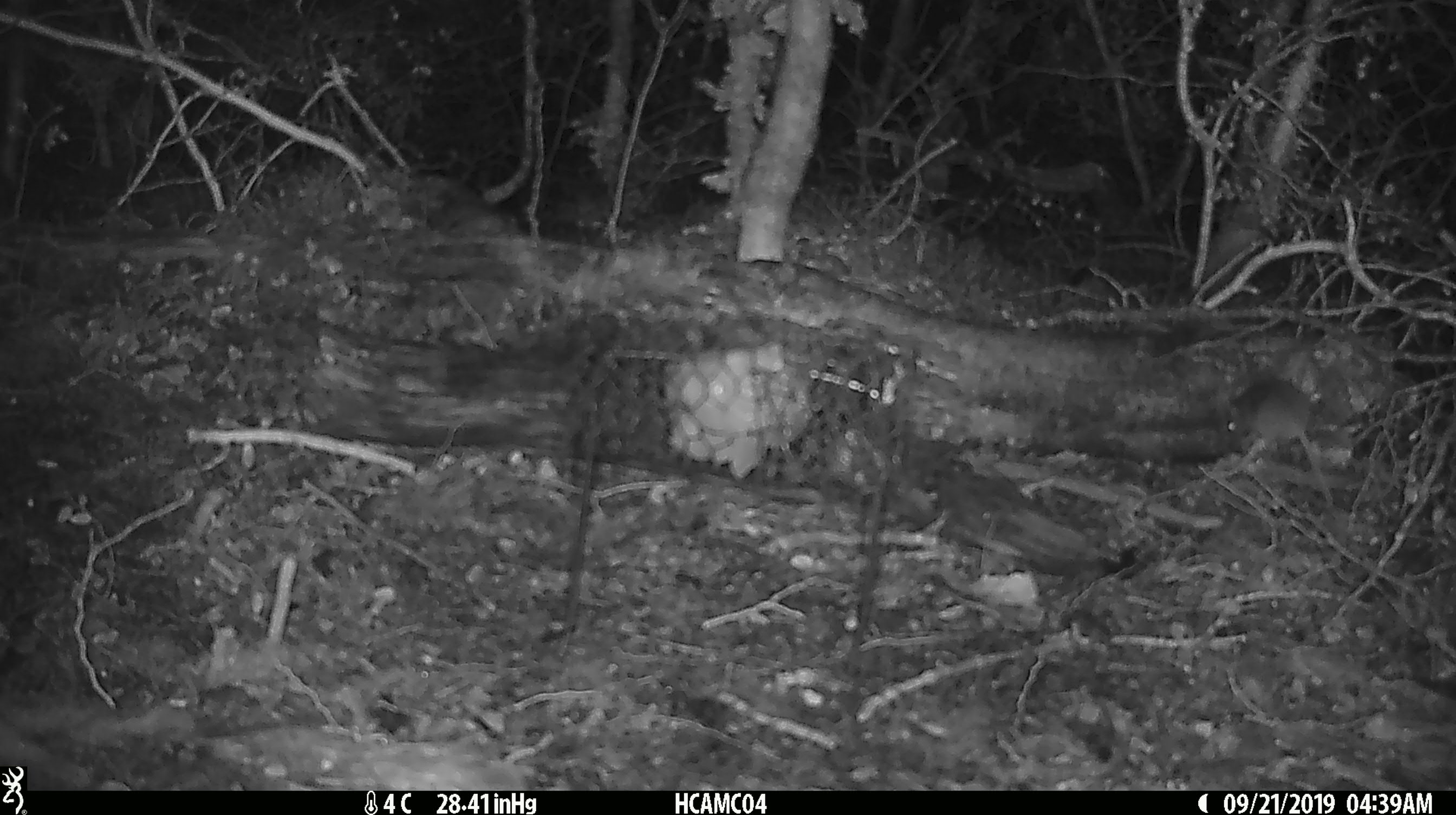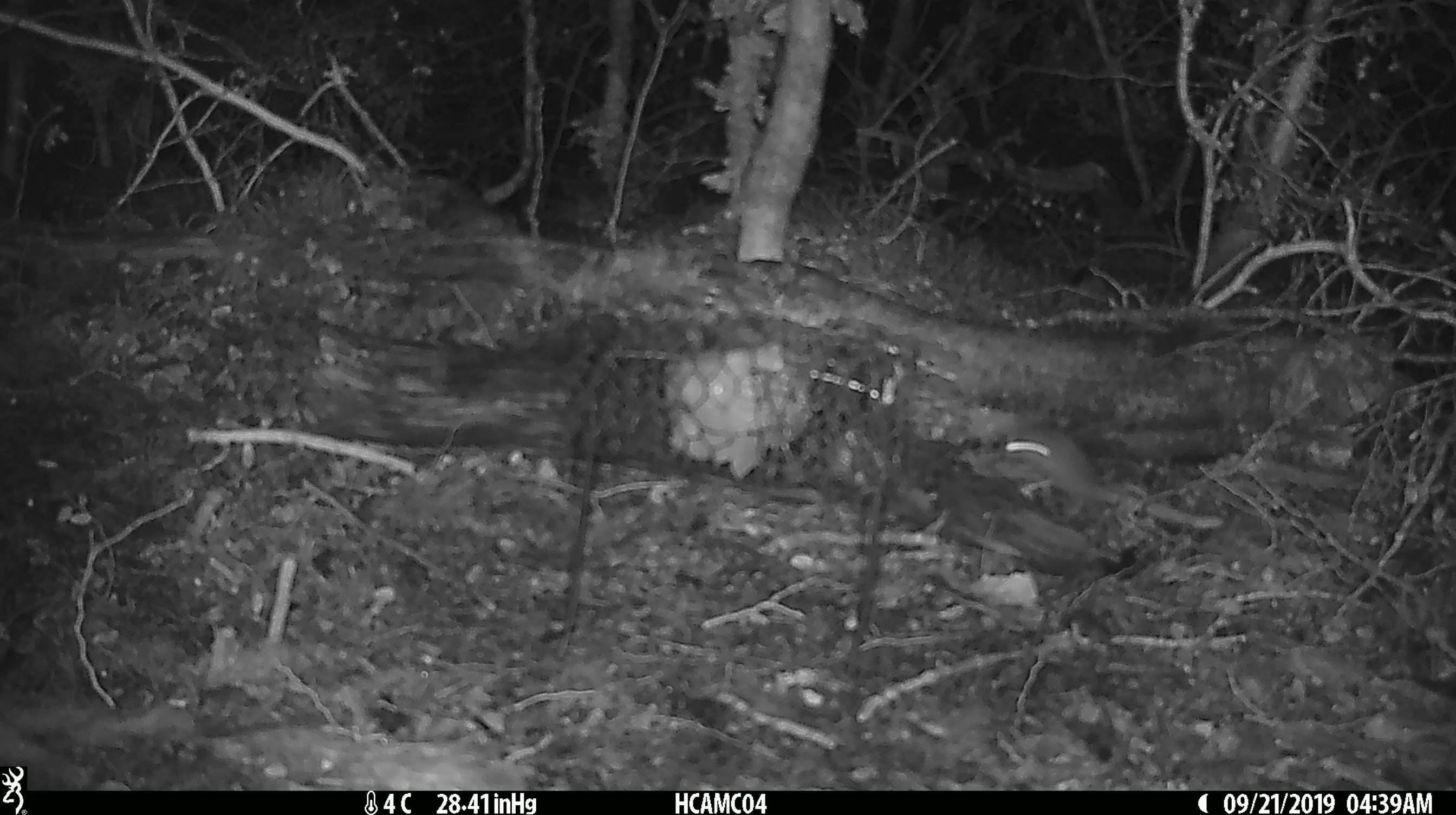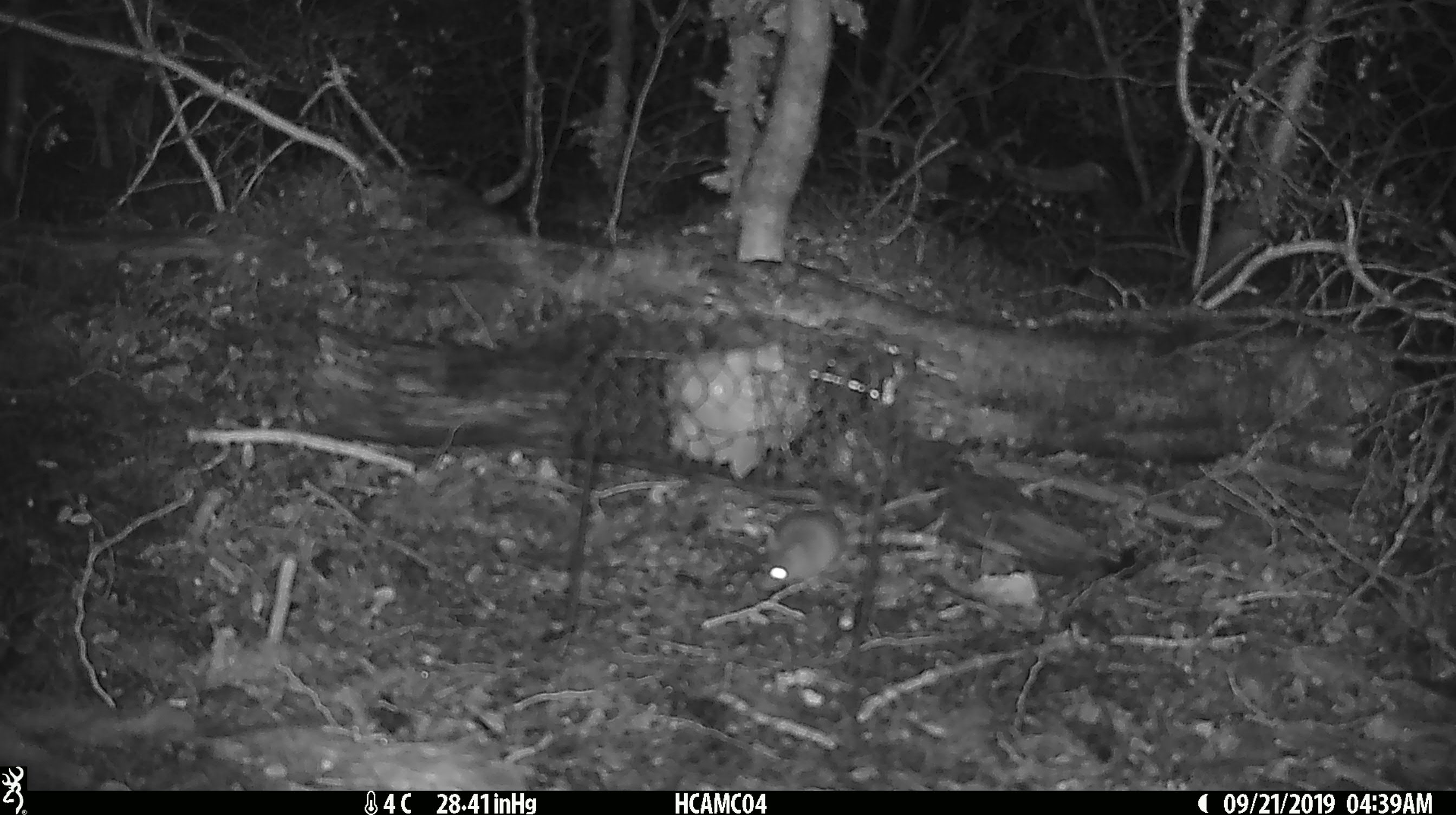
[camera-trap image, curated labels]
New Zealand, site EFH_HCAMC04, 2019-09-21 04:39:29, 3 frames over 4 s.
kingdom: Animalia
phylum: Chordata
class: Mammalia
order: Rodentia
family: Muridae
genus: Mus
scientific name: Mus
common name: mouse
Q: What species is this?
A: Mouse (Mus).